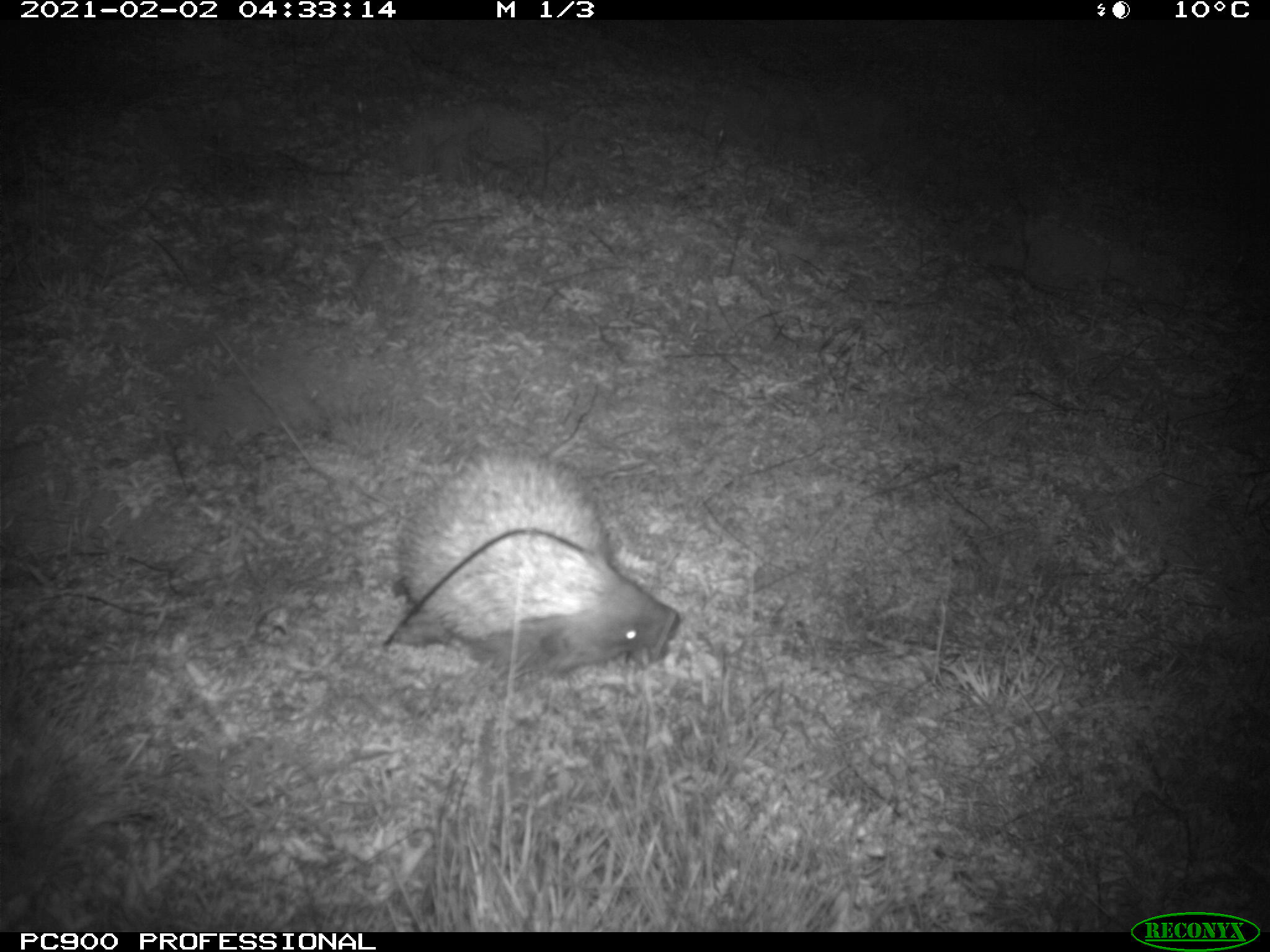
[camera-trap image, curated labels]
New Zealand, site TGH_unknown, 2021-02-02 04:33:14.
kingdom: Animalia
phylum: Chordata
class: Mammalia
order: Eulipotyphla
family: Erinaceidae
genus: Erinaceus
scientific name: Erinaceus europaeus europaeus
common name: european hedgehog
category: hedgehog